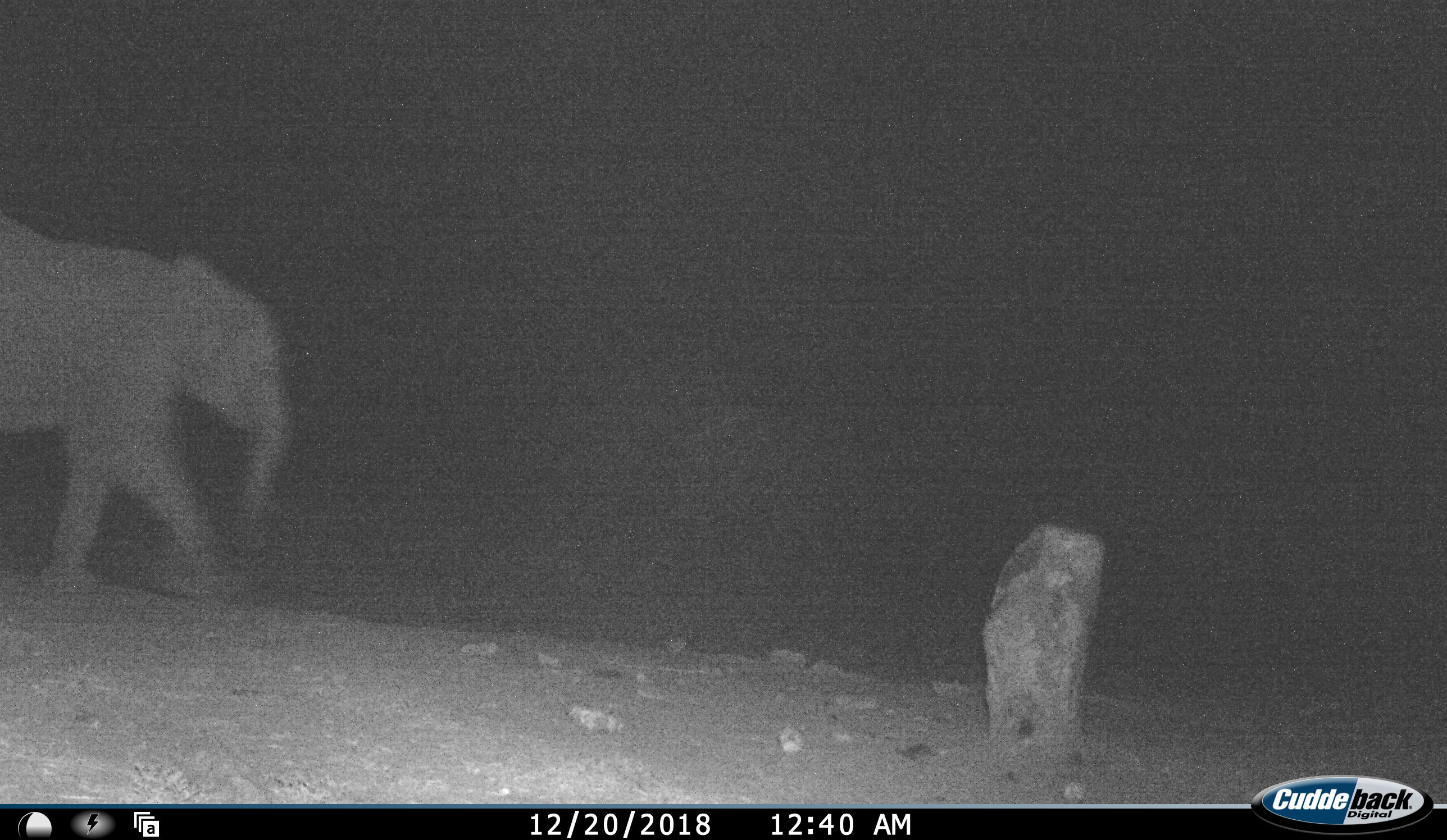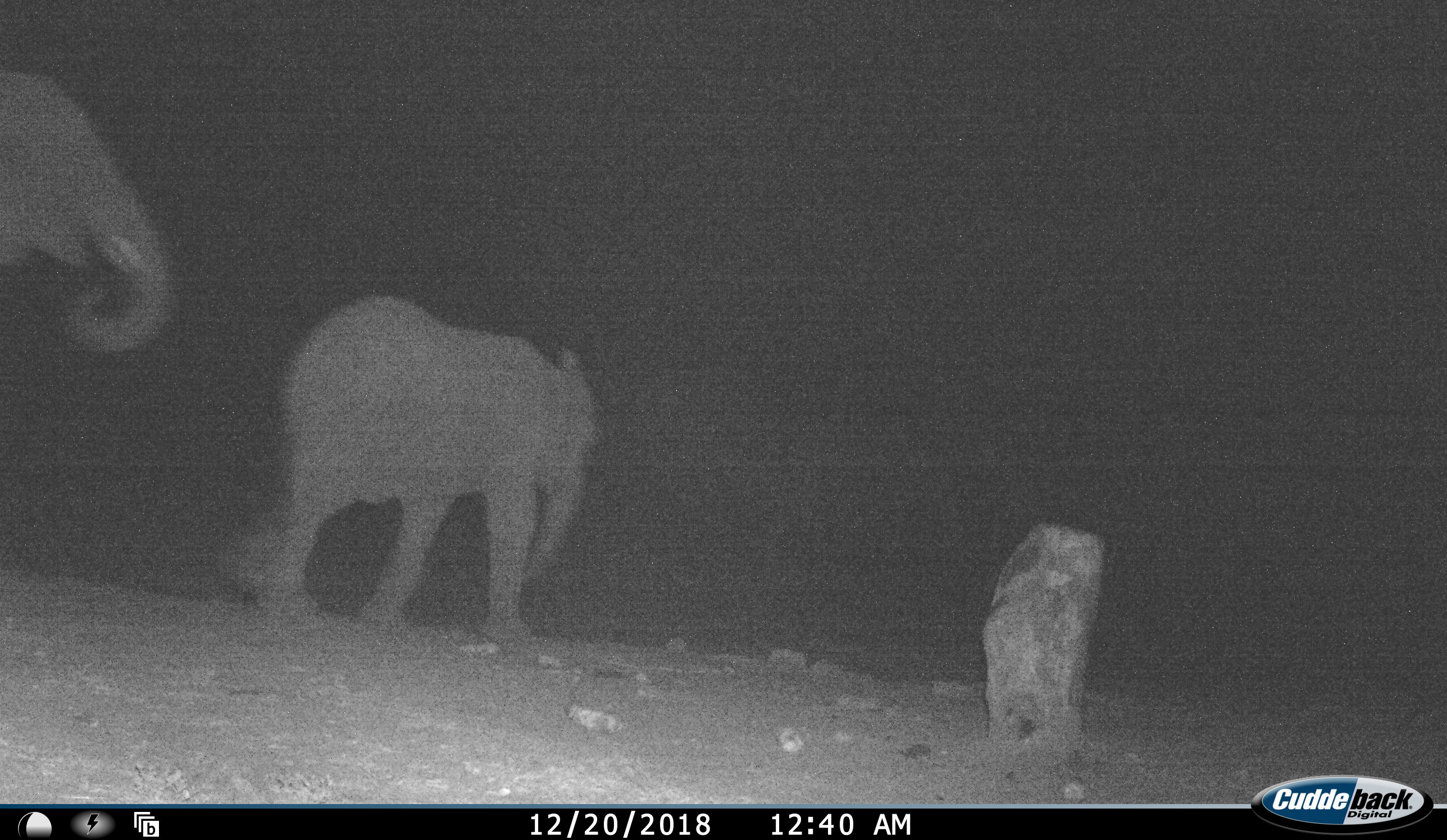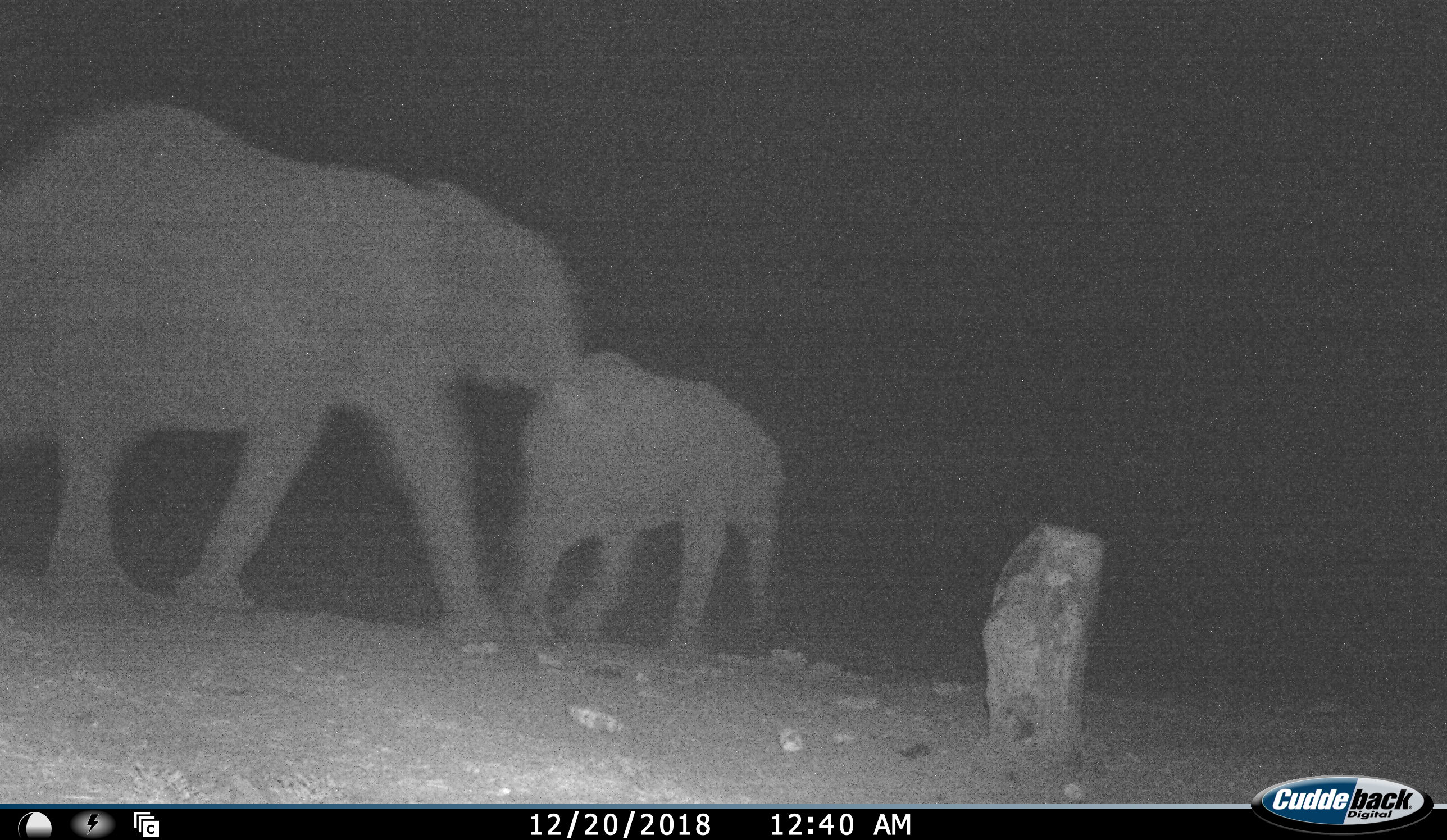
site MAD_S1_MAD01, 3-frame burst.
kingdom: Animalia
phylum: Chordata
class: Mammalia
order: Proboscidea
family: Elephantidae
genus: Loxodonta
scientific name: Loxodonta africana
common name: african bush elephant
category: elephant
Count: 2.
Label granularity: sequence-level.